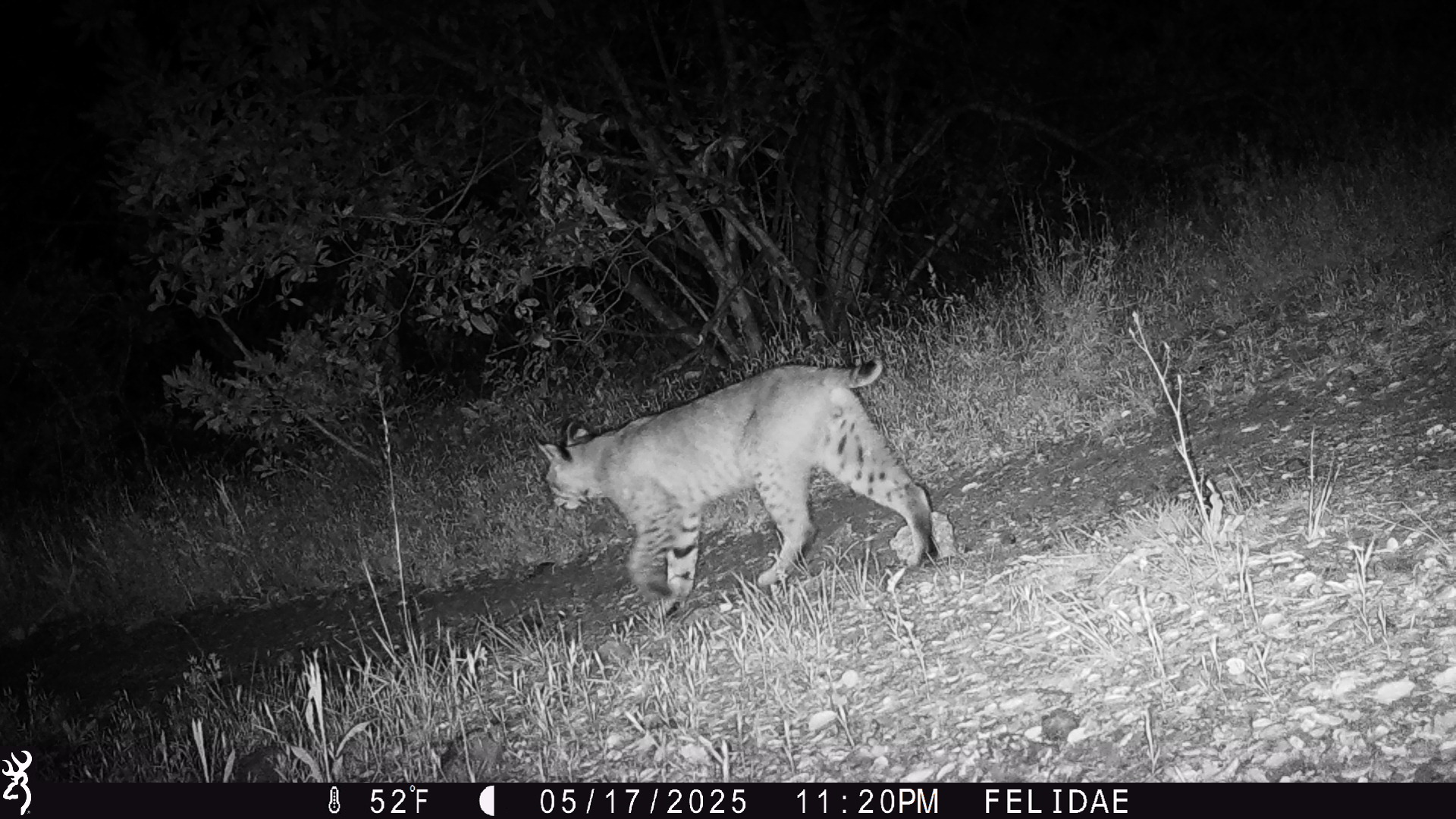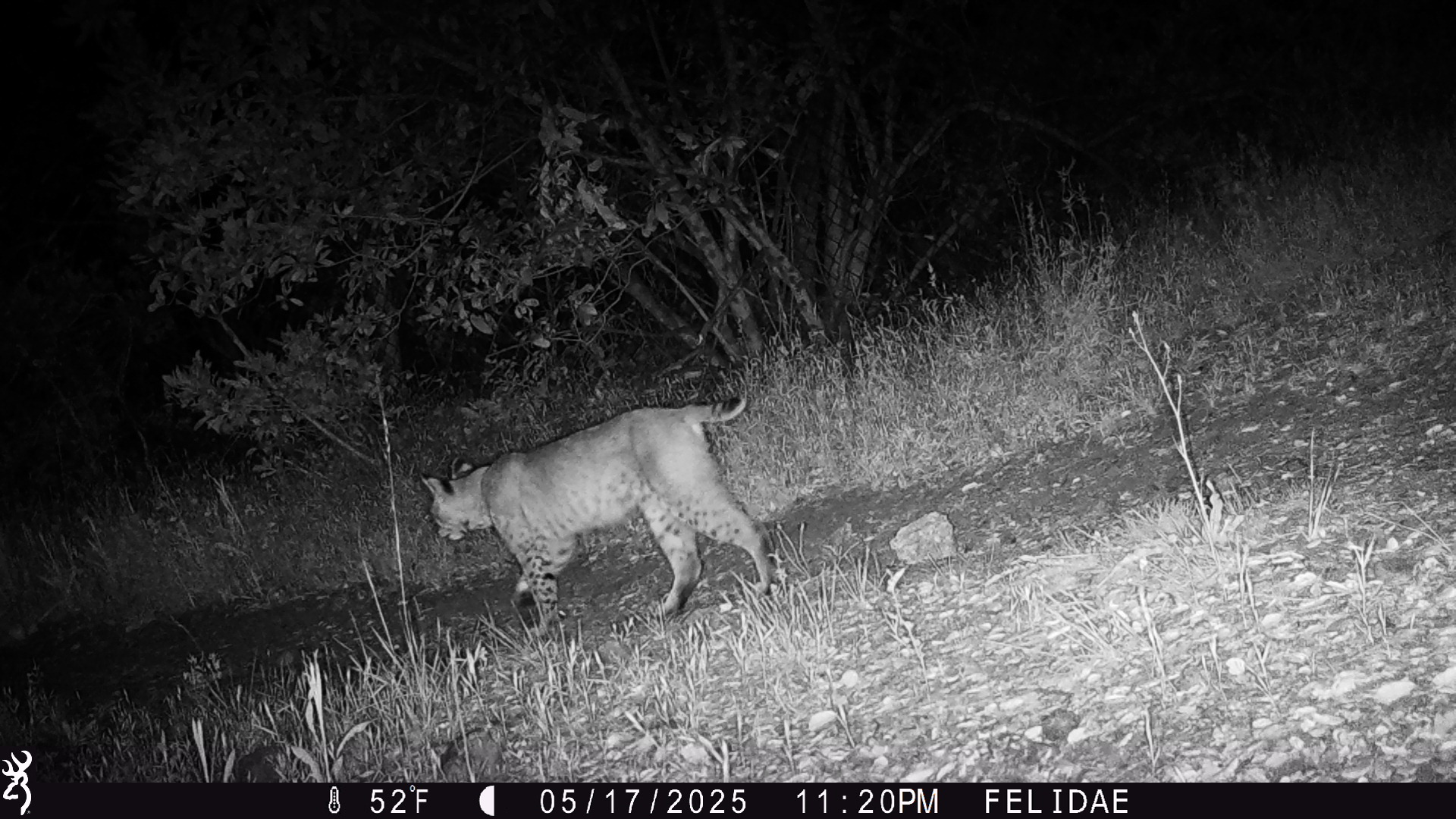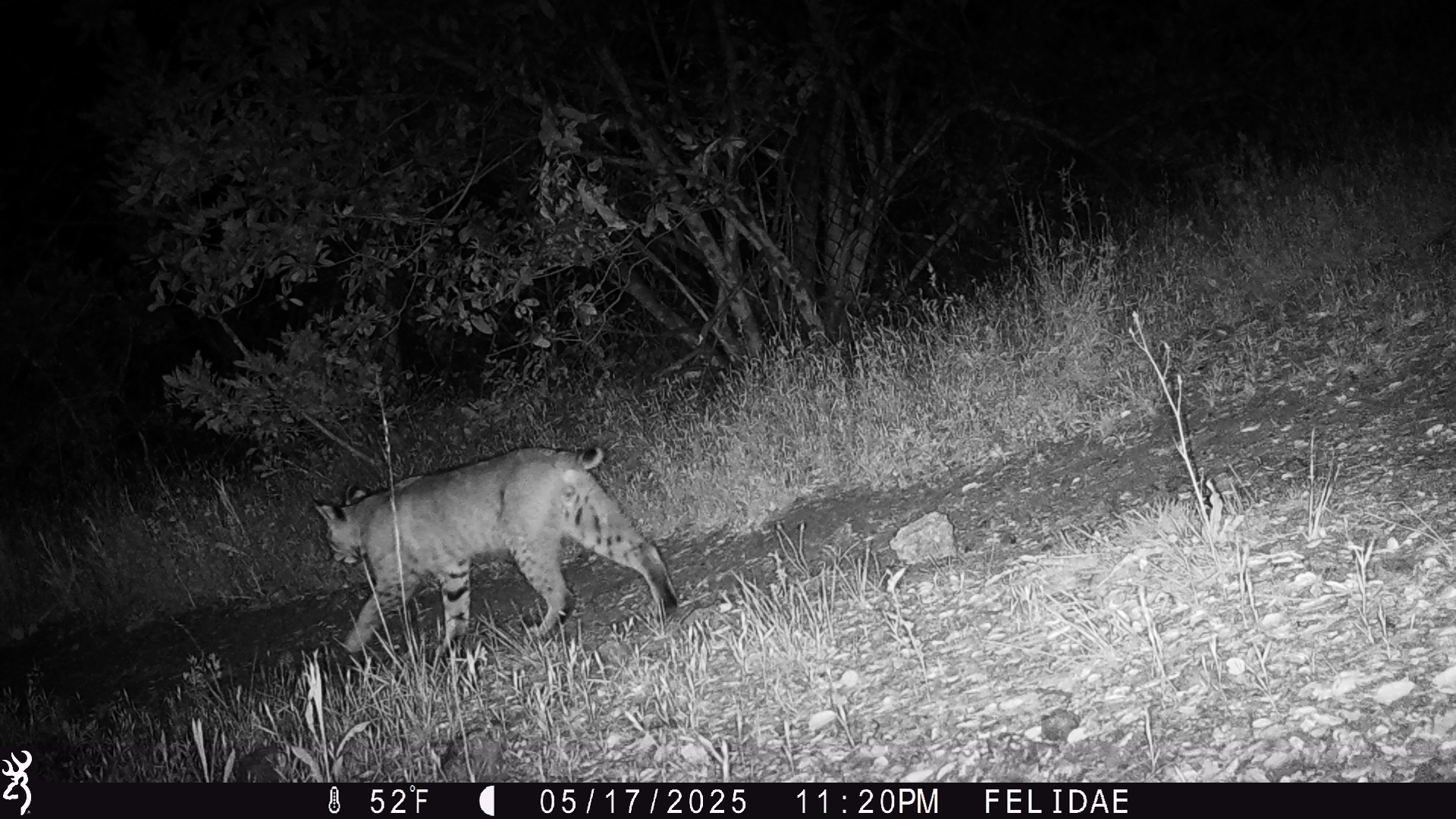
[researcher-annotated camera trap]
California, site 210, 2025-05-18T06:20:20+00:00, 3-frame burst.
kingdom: Animalia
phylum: Chordata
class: Mammalia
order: Carnivora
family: Felidae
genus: Lynx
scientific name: Lynx rufus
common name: bobcat